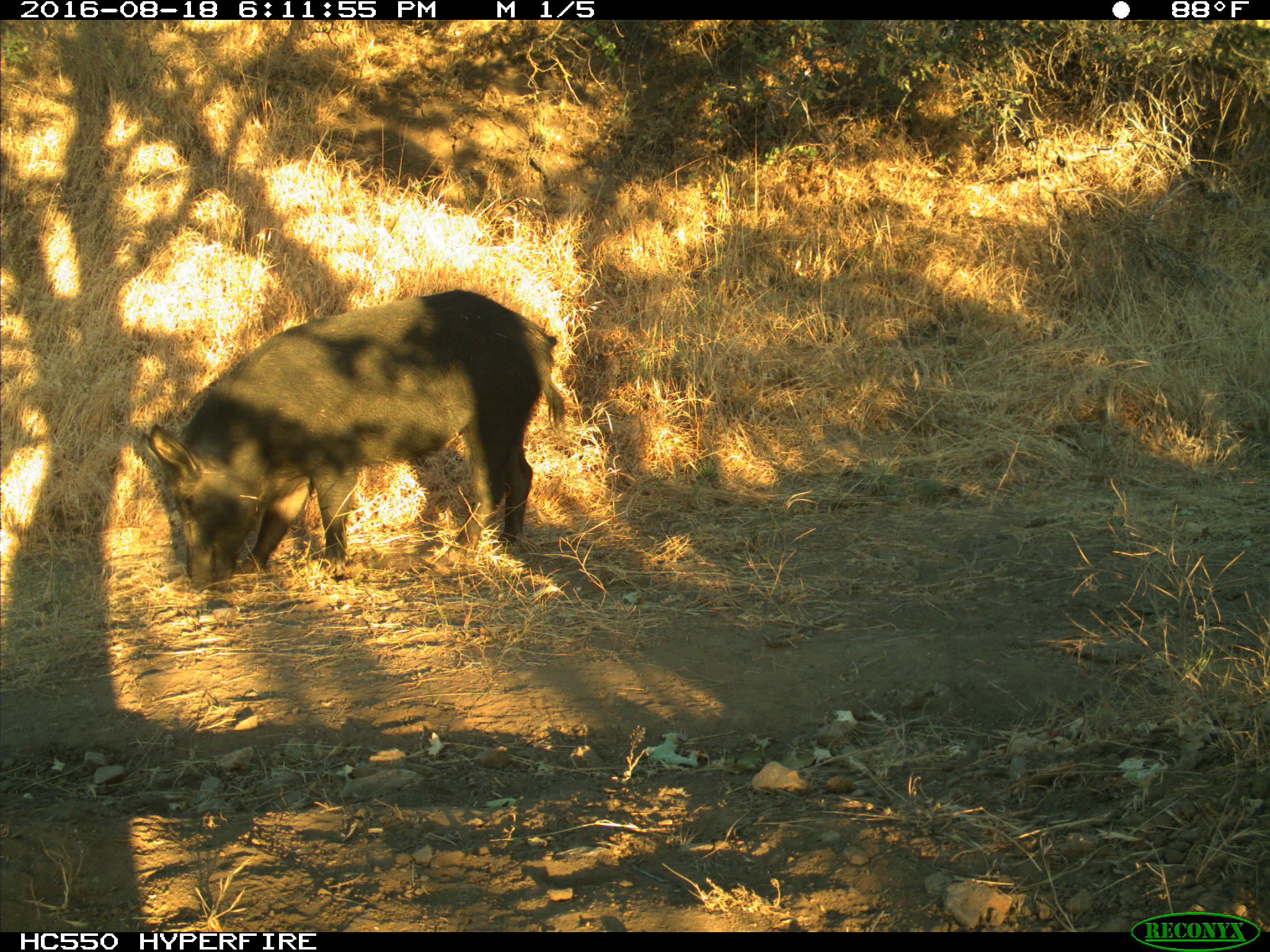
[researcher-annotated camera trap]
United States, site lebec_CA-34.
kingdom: Animalia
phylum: Chordata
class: Mammalia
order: Artiodactyla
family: Suidae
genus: Sus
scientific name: Sus scrofa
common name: wild boar